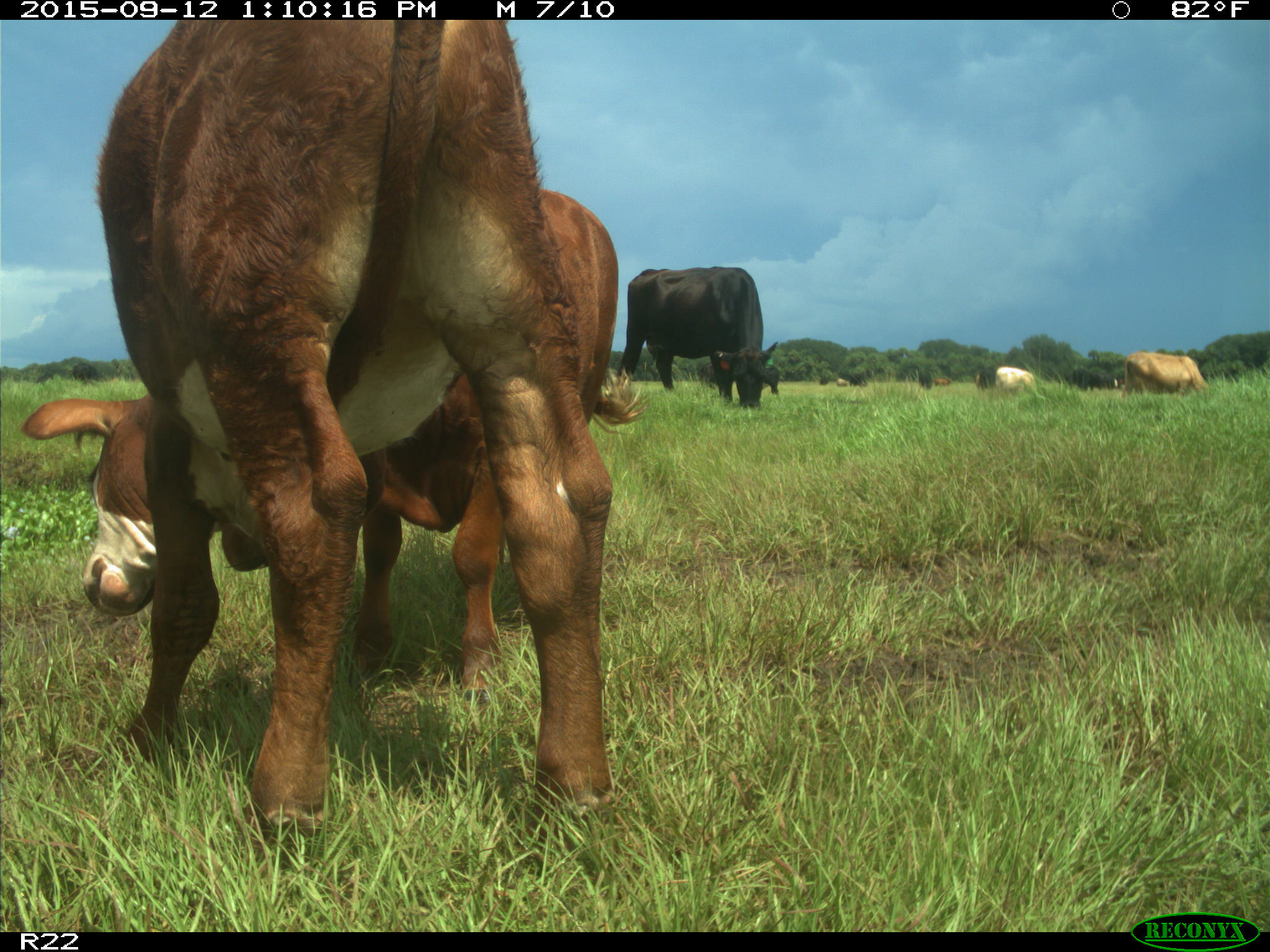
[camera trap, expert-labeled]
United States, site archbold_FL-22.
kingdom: Animalia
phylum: Chordata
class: Mammalia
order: Artiodactyla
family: Bovidae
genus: Bos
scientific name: Bos taurus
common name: domestic cow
Bos taurus (domestic cow).